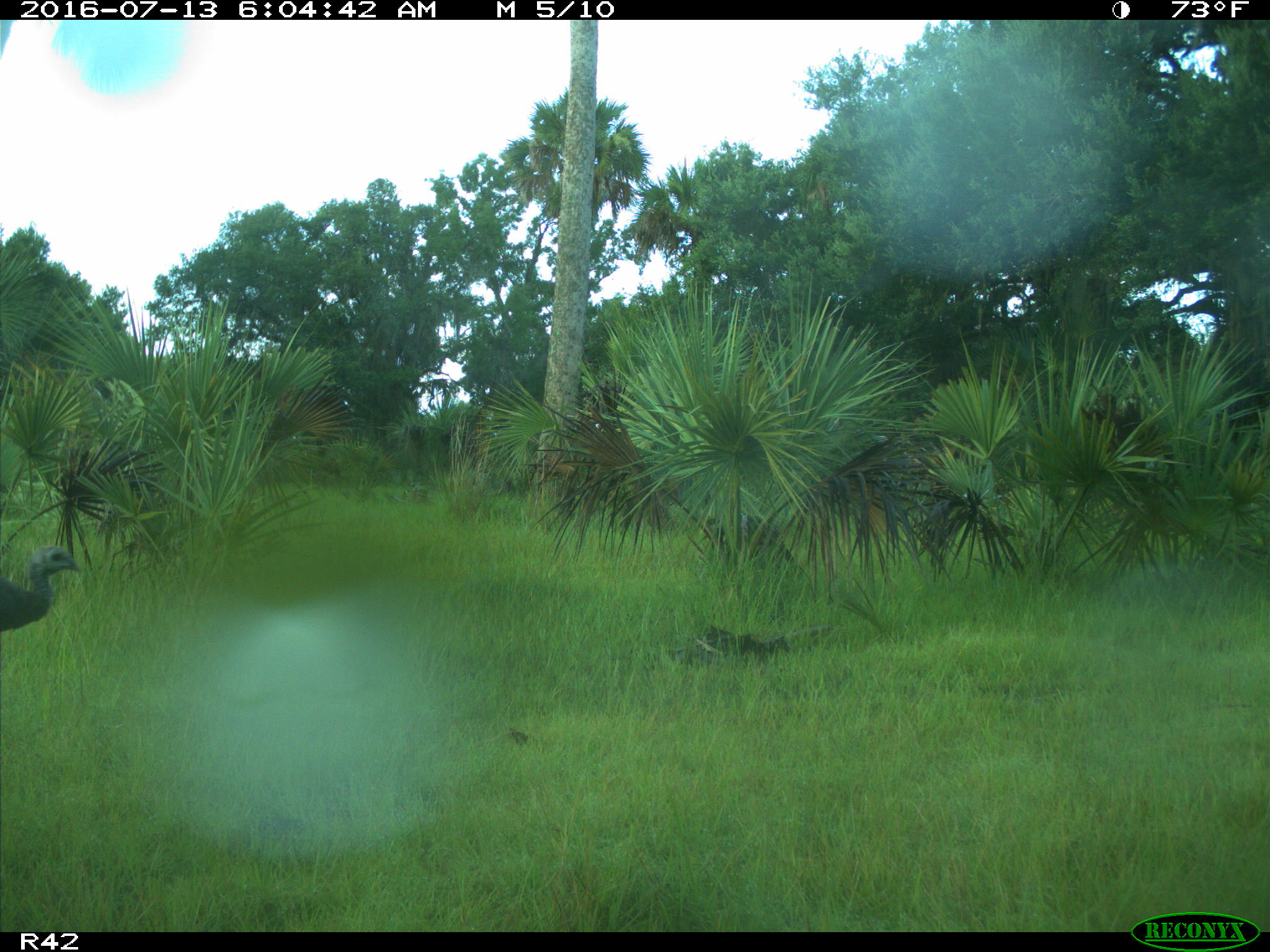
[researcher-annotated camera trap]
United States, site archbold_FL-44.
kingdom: Animalia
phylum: Chordata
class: Aves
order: Galliformes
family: Phasianidae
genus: Meleagris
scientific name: Meleagris gallopavo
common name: wild turkey